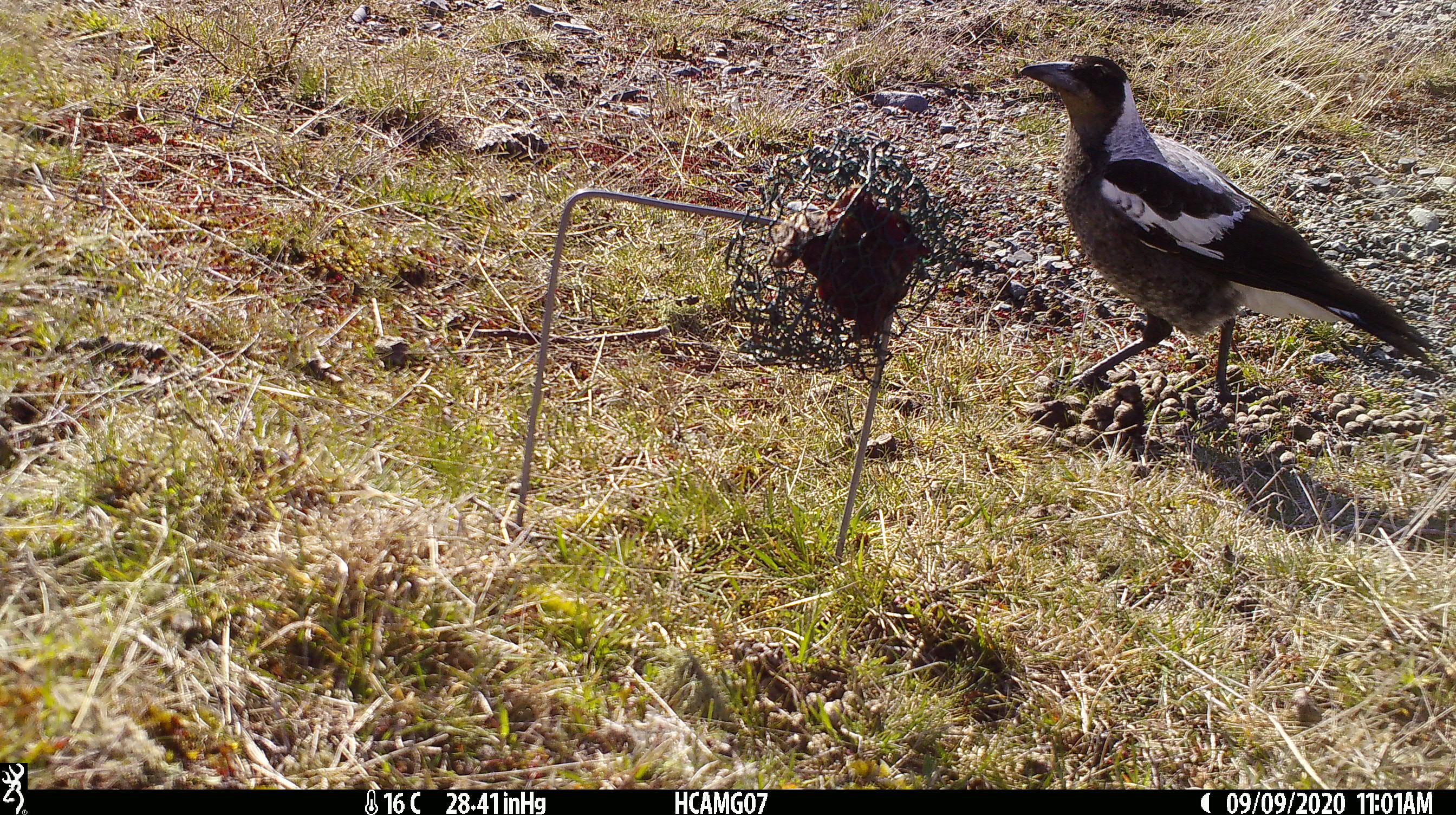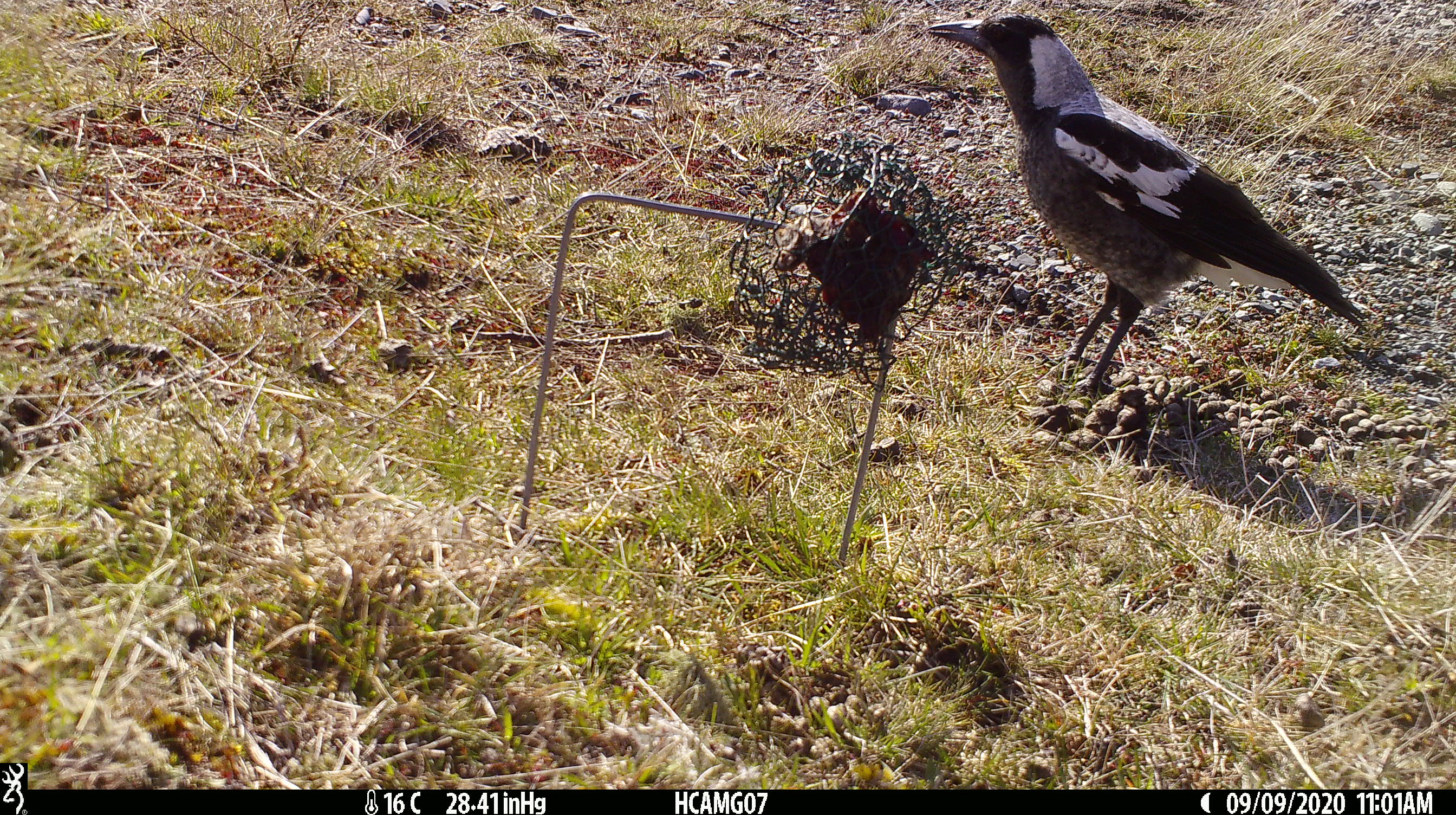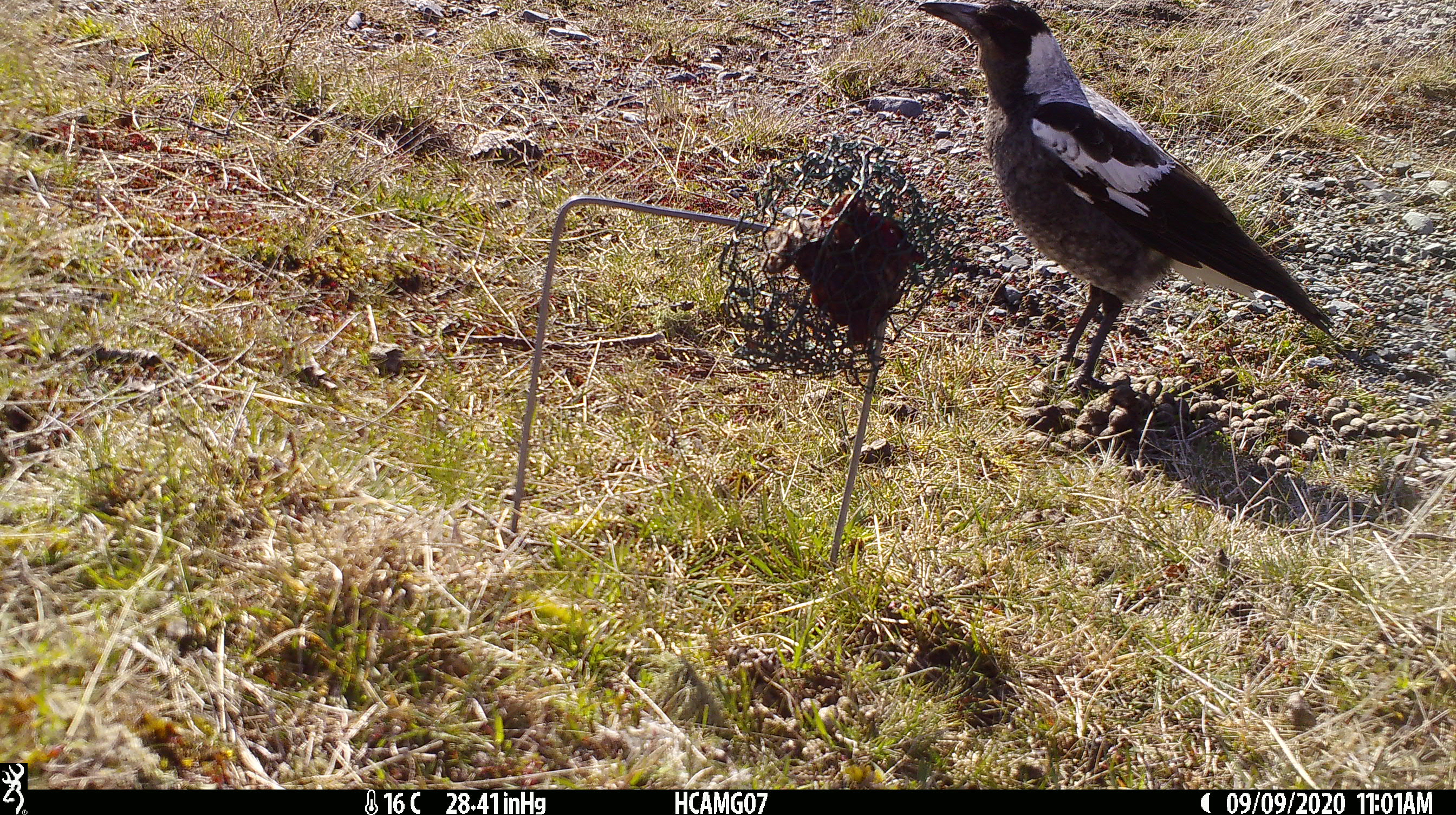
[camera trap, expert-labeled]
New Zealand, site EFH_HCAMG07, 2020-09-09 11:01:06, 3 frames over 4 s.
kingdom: Animalia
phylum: Chordata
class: Aves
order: Passeriformes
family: Artamidae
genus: Gymnorhina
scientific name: Gymnorhina tibicen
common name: australian magpie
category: magpie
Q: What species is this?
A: Magpie (australian magpie) (Gymnorhina tibicen).